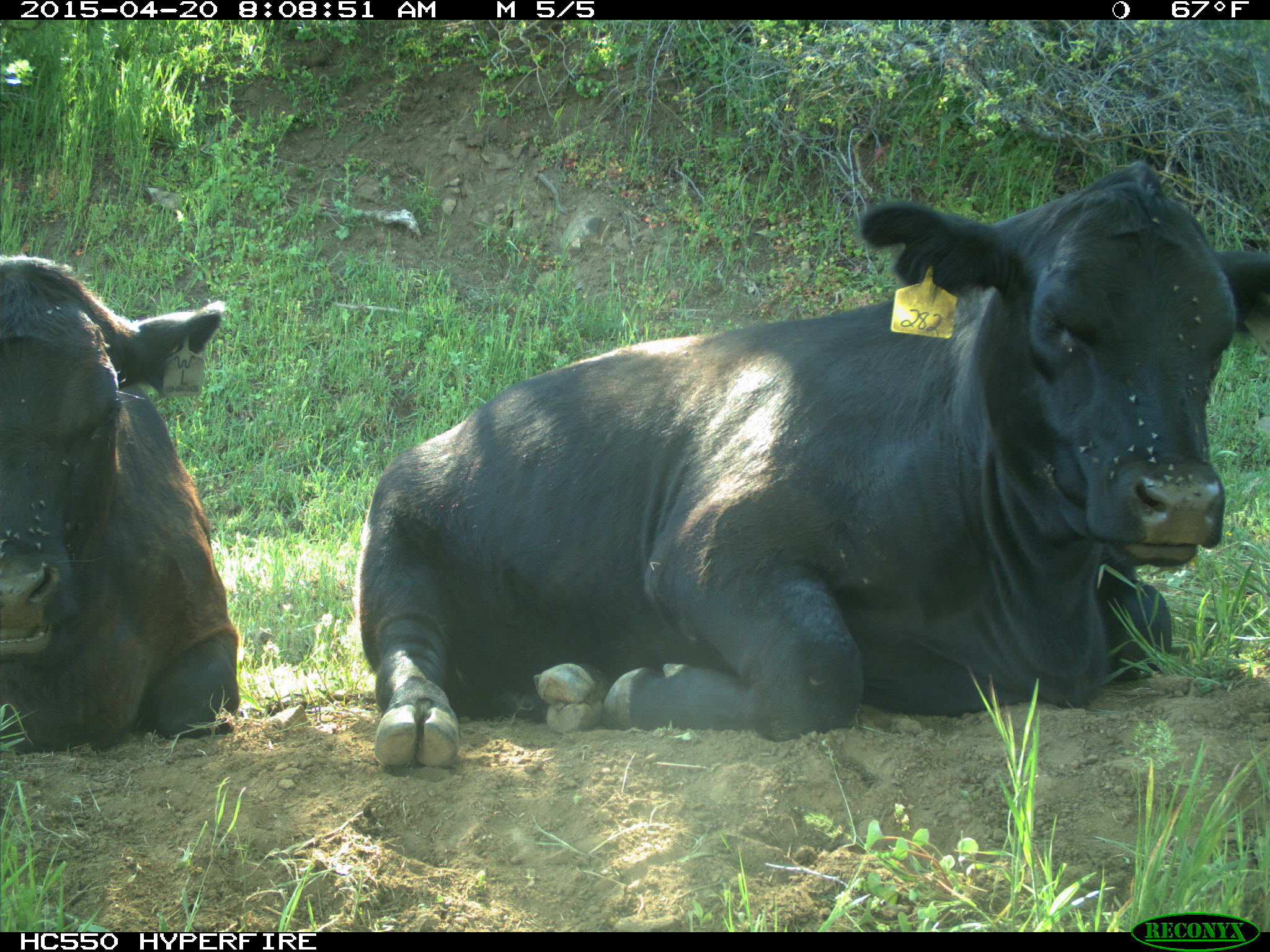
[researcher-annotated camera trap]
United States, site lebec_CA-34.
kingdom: Animalia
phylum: Chordata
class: Mammalia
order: Artiodactyla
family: Bovidae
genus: Bos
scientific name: Bos taurus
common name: domestic cow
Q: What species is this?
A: Bos taurus (domestic cow).